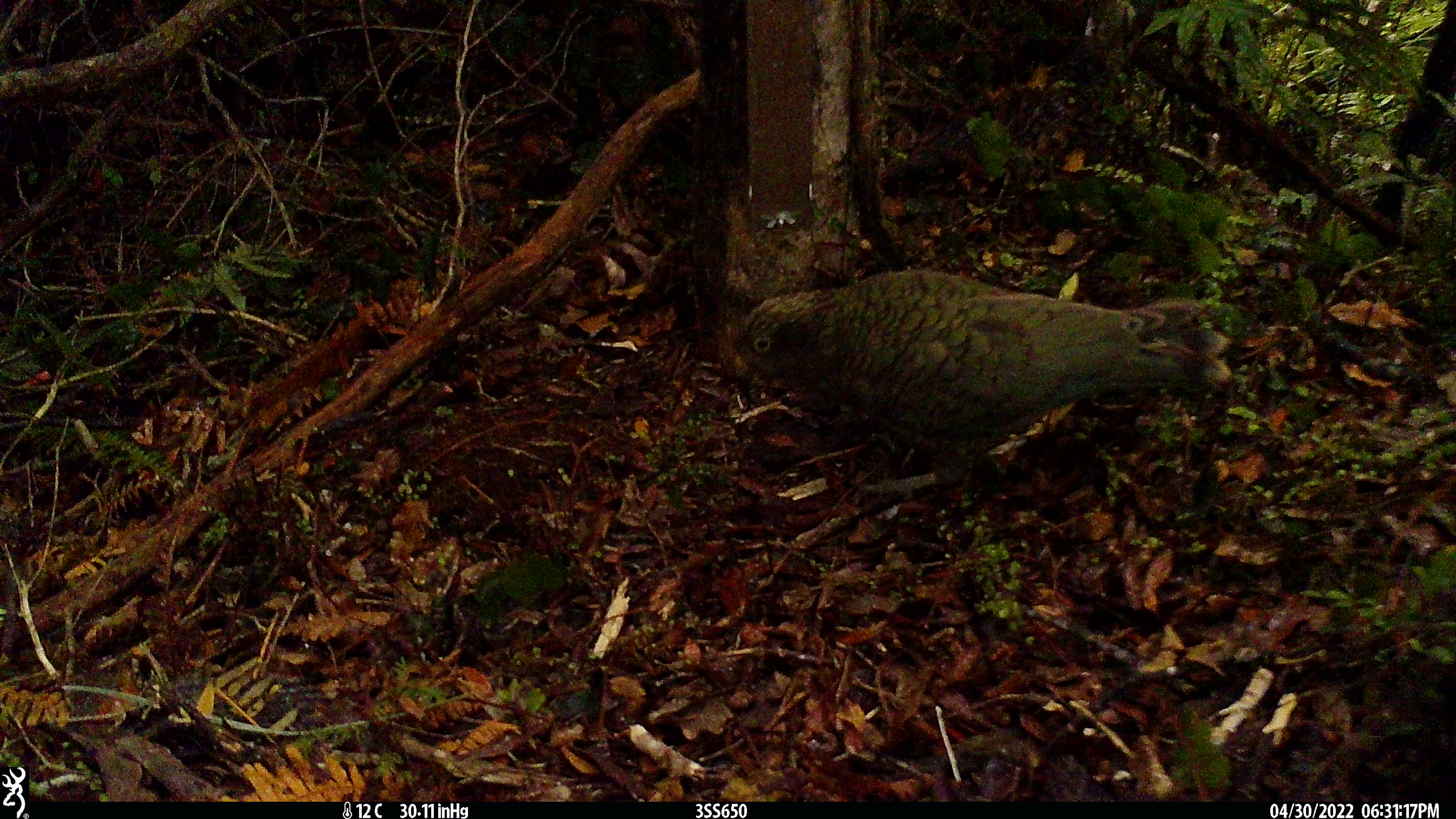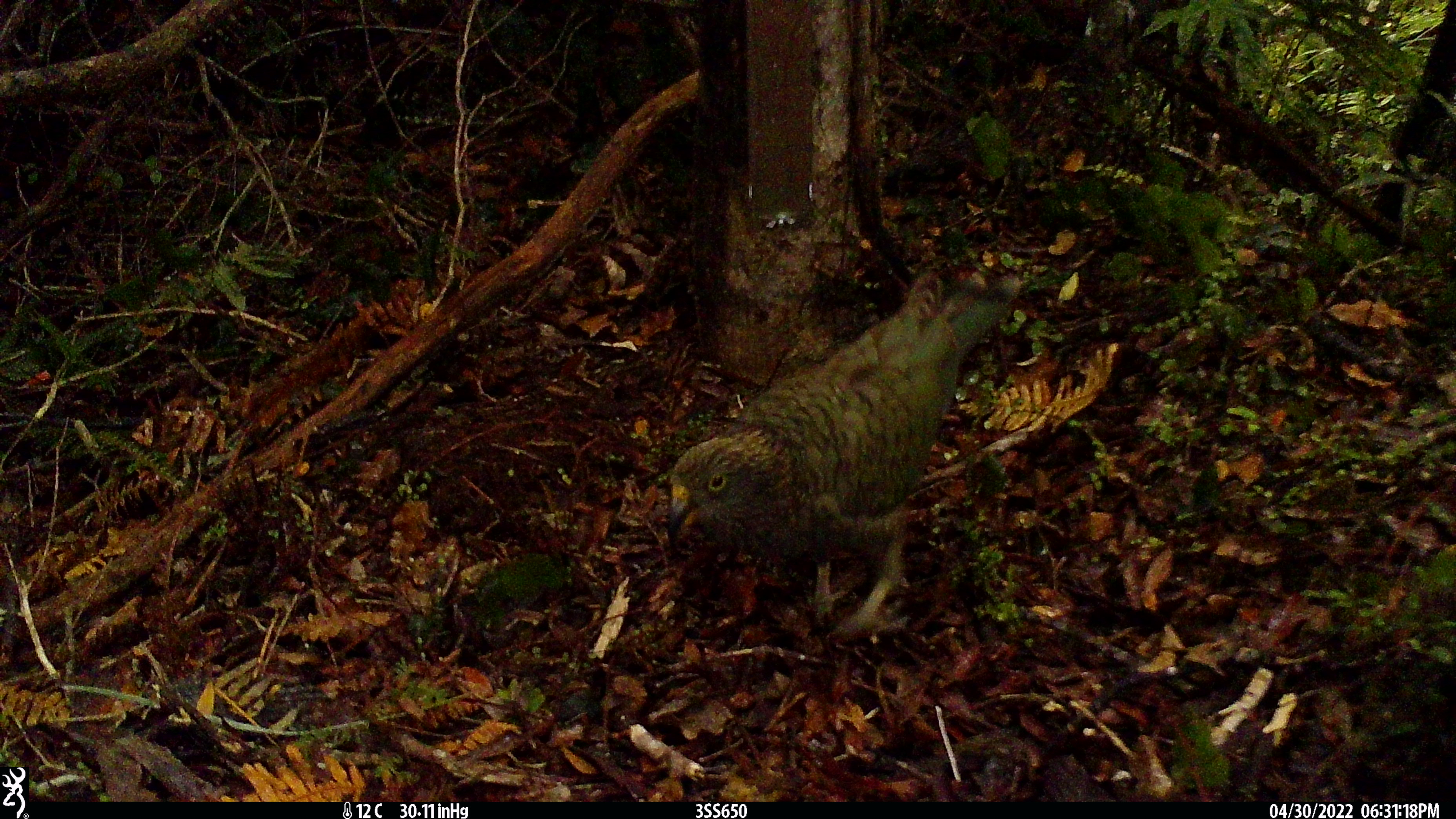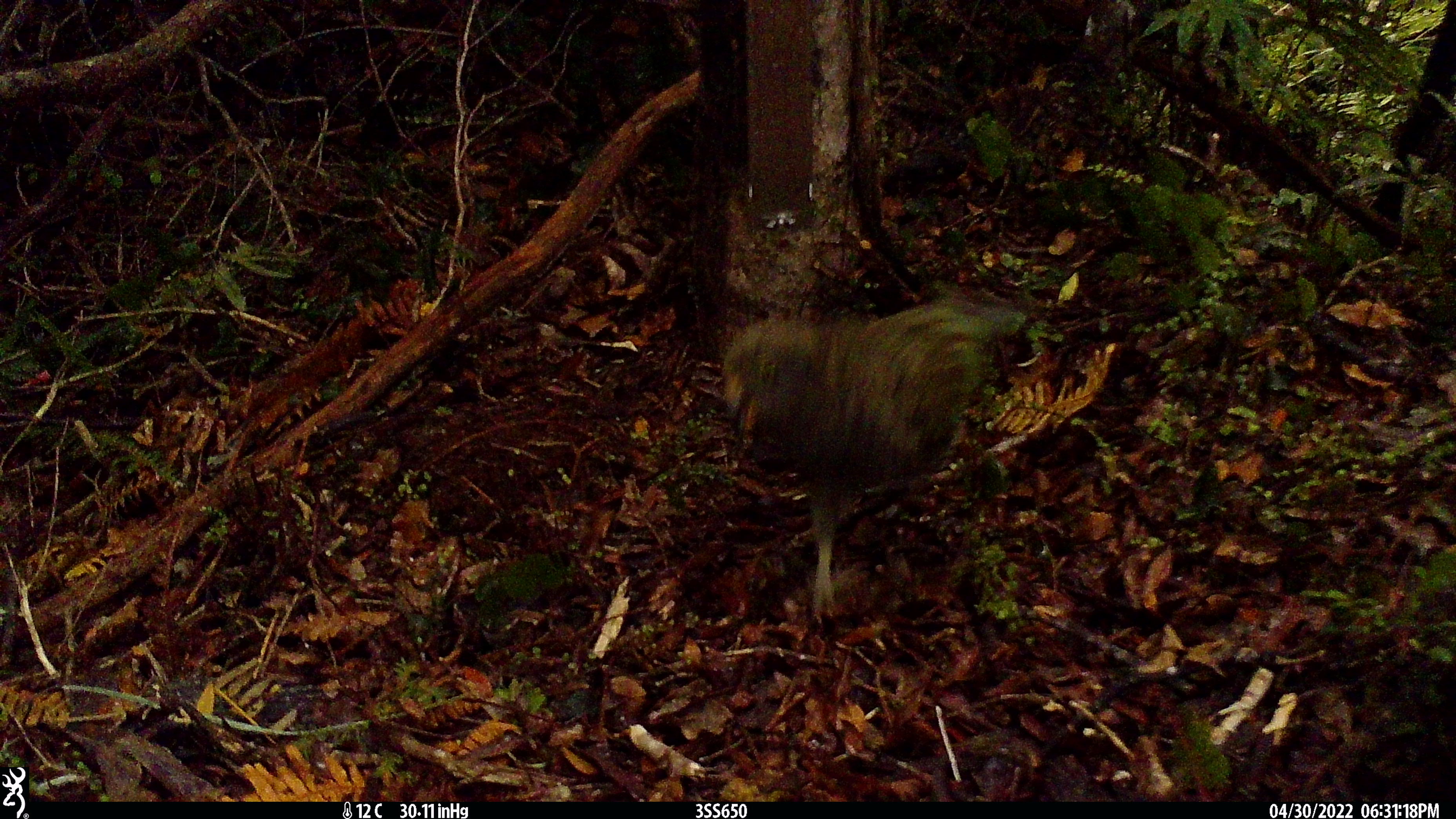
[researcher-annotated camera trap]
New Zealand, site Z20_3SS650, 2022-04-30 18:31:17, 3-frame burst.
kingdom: Animalia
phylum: Chordata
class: Aves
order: Psittaciformes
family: Strigopidae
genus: Nestor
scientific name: Nestor notabilis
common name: kea